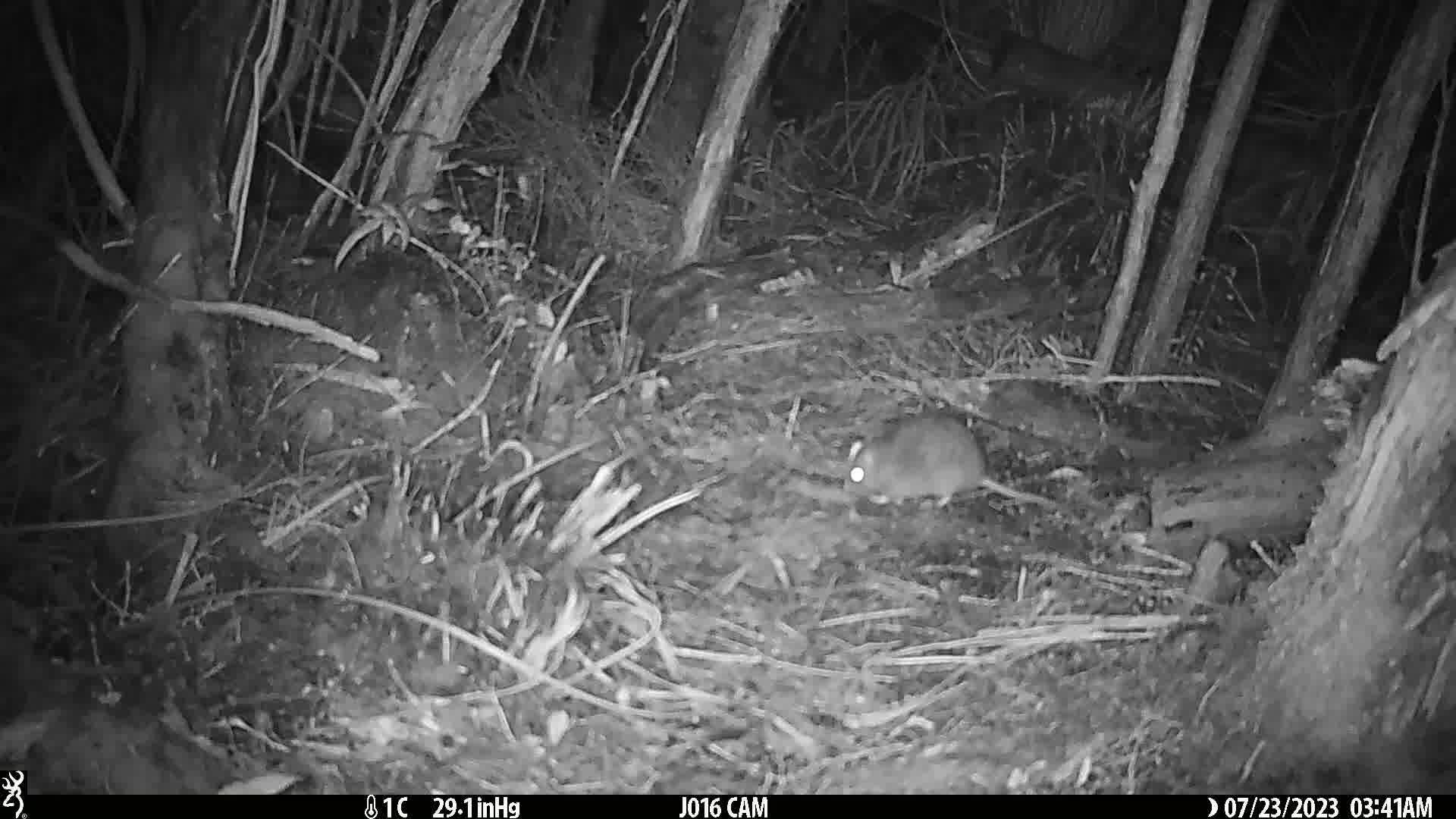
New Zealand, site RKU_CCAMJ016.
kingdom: Animalia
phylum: Chordata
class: Mammalia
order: Rodentia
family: Muridae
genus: Rattus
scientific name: Rattus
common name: rat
Rat (Rattus).